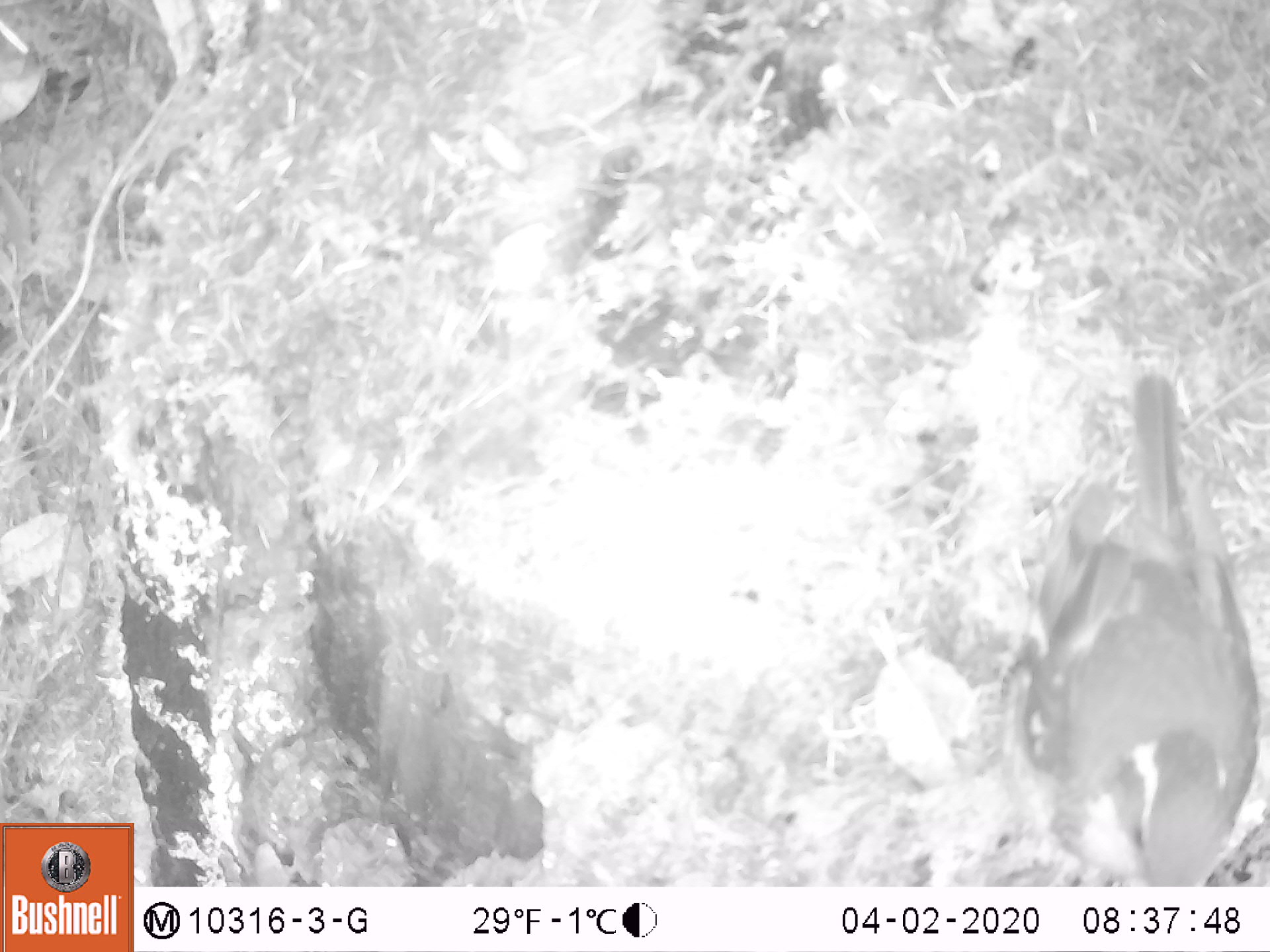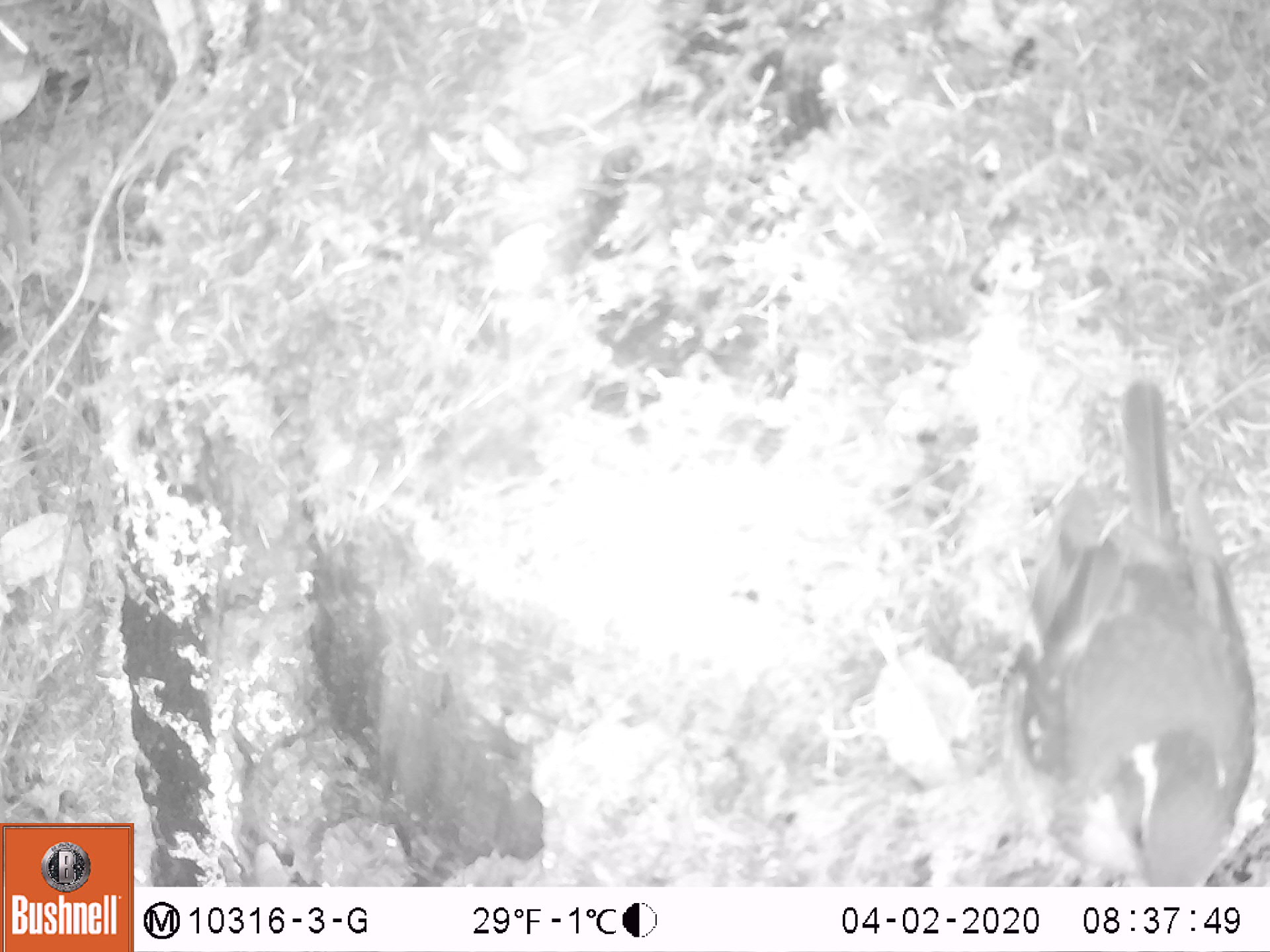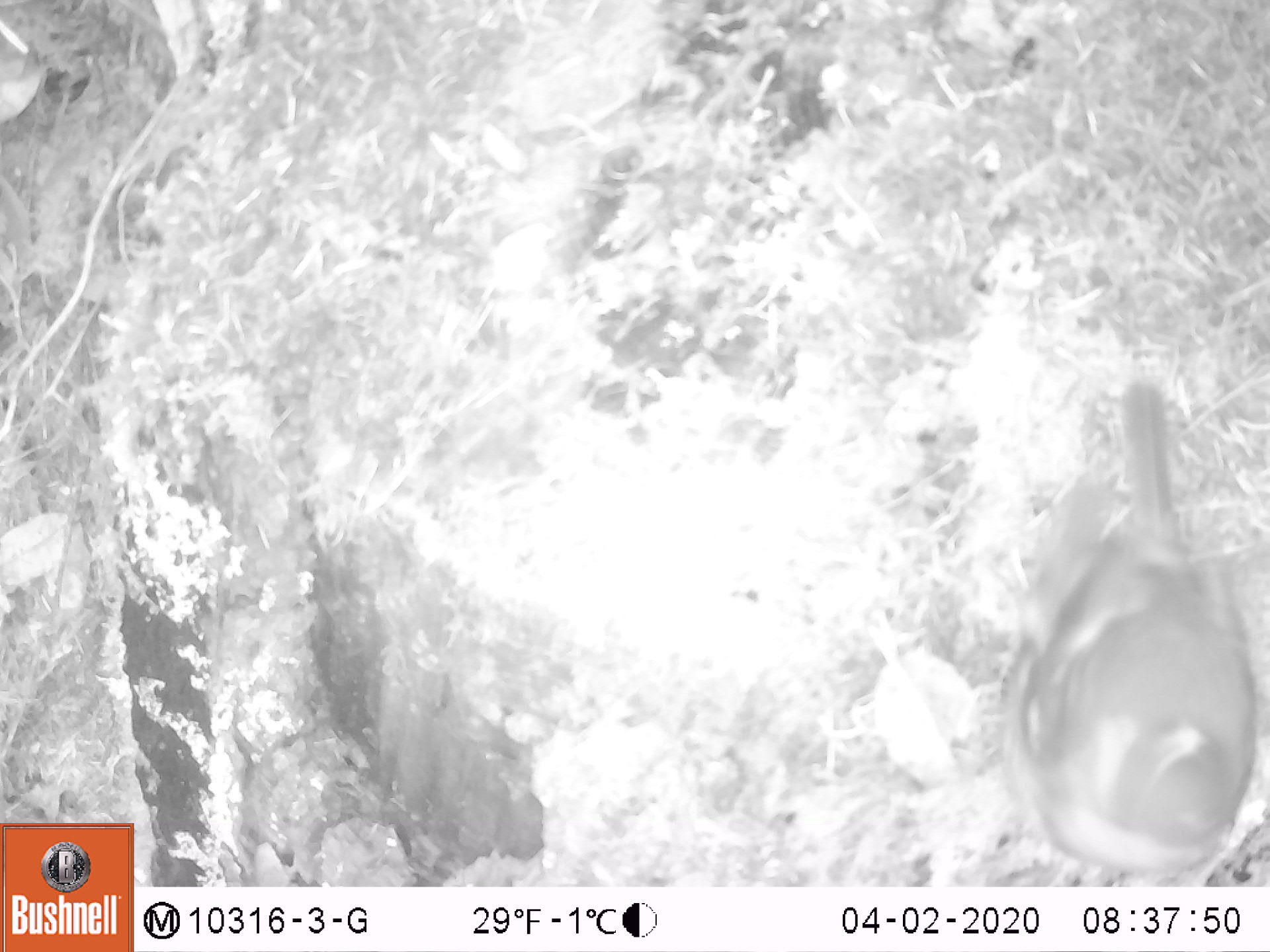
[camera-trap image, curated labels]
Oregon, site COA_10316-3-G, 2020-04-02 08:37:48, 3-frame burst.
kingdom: Animalia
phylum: Chordata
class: Aves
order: Passeriformes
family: Turdidae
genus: Ixoreus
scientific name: Ixoreus naevius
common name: varied thrush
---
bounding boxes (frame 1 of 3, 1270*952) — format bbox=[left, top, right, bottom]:
varied thrush: bbox=[1009, 380, 1261, 887]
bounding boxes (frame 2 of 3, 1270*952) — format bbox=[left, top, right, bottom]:
varied thrush: bbox=[1011, 376, 1257, 883]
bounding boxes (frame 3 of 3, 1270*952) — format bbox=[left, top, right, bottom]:
varied thrush: bbox=[998, 374, 1258, 885]